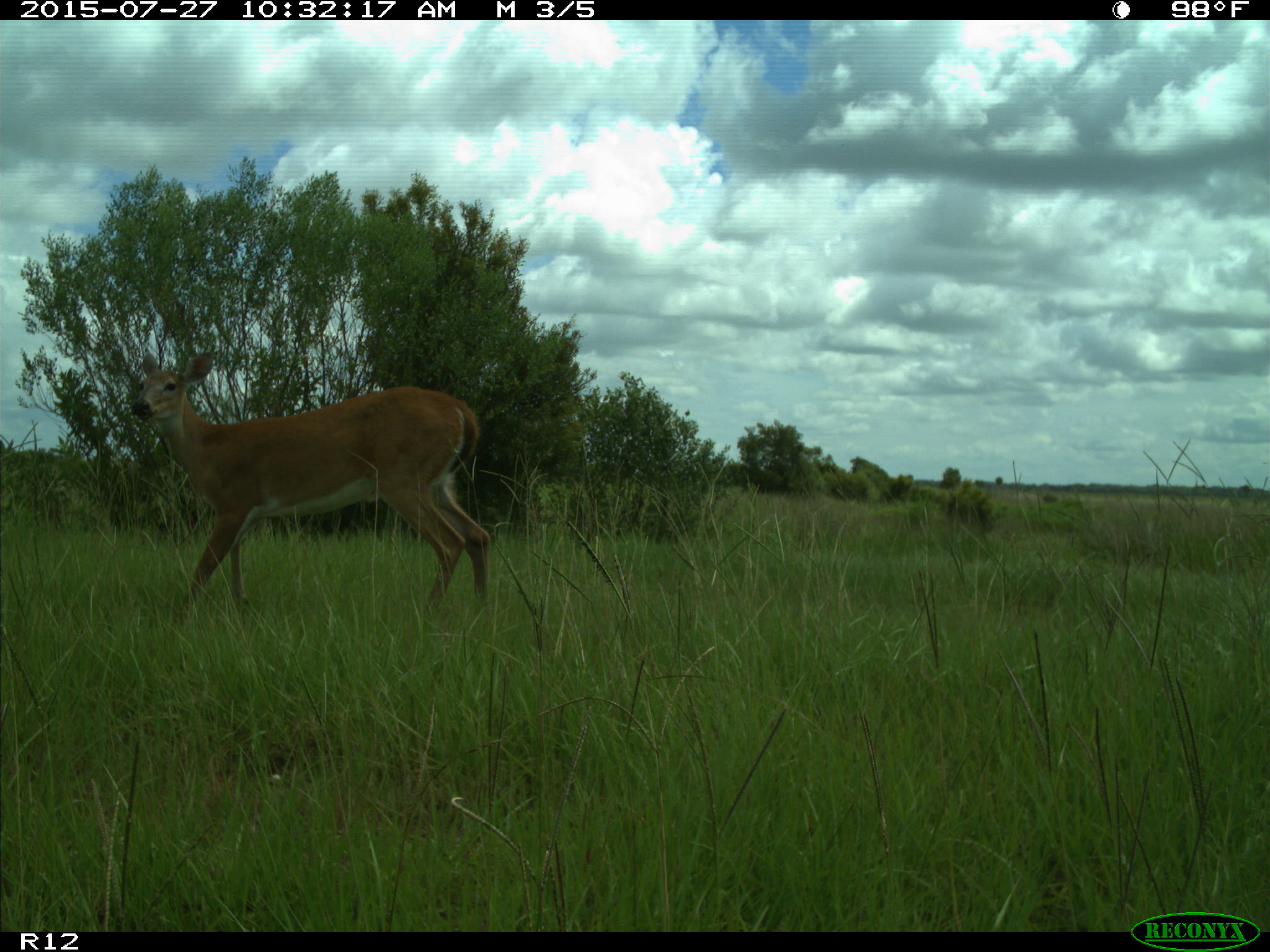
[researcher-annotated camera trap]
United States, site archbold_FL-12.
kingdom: Animalia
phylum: Chordata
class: Mammalia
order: Artiodactyla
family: Cervidae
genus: Odocoileus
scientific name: Odocoileus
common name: deer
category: unidentified deer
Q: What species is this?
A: Unidentified deer (deer) (Odocoileus).